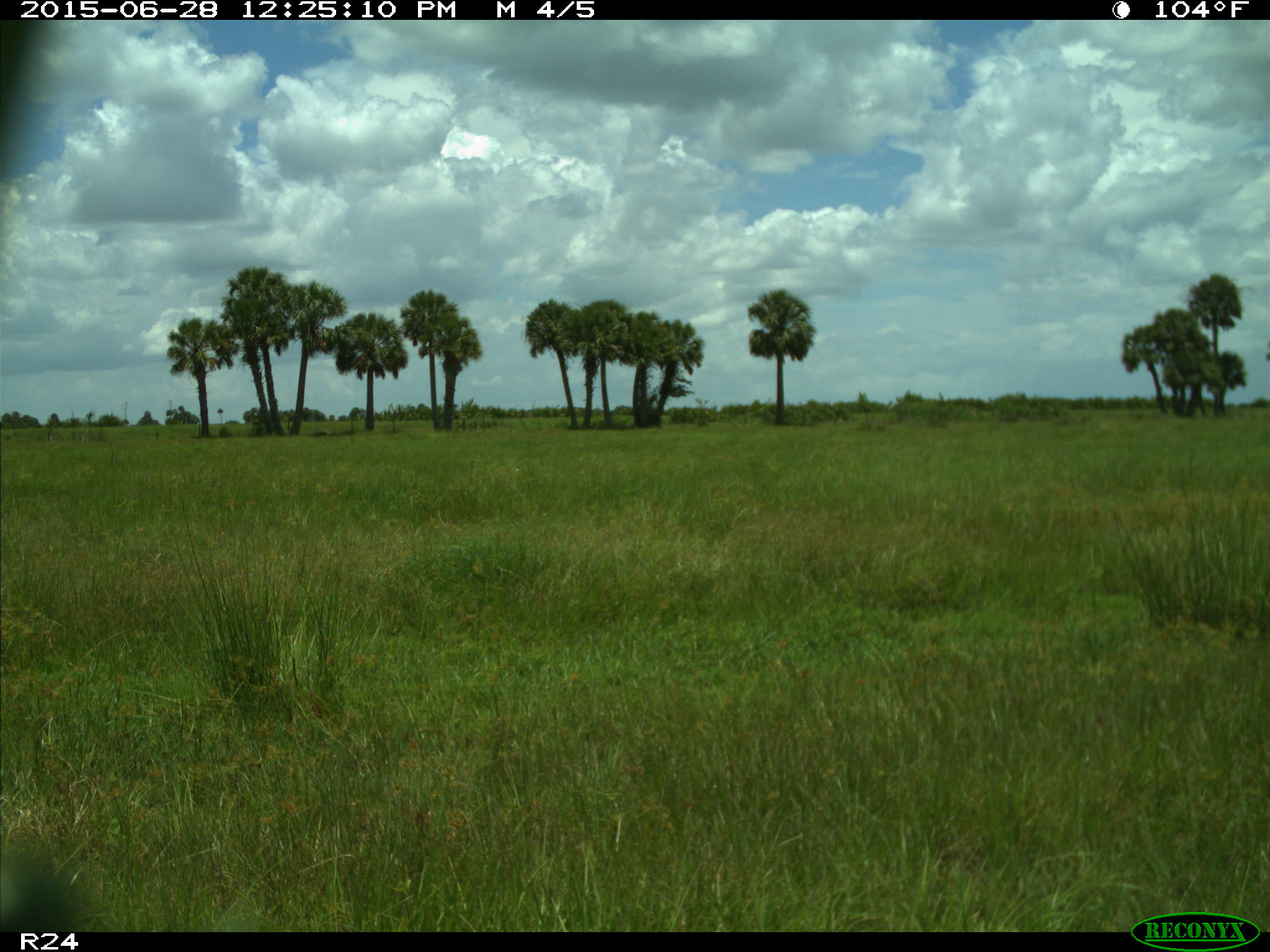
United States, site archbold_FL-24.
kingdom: Animalia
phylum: Chordata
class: Mammalia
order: Artiodactyla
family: Bovidae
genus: Bos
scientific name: Bos taurus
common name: domestic cow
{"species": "Bos taurus (domestic cow)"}